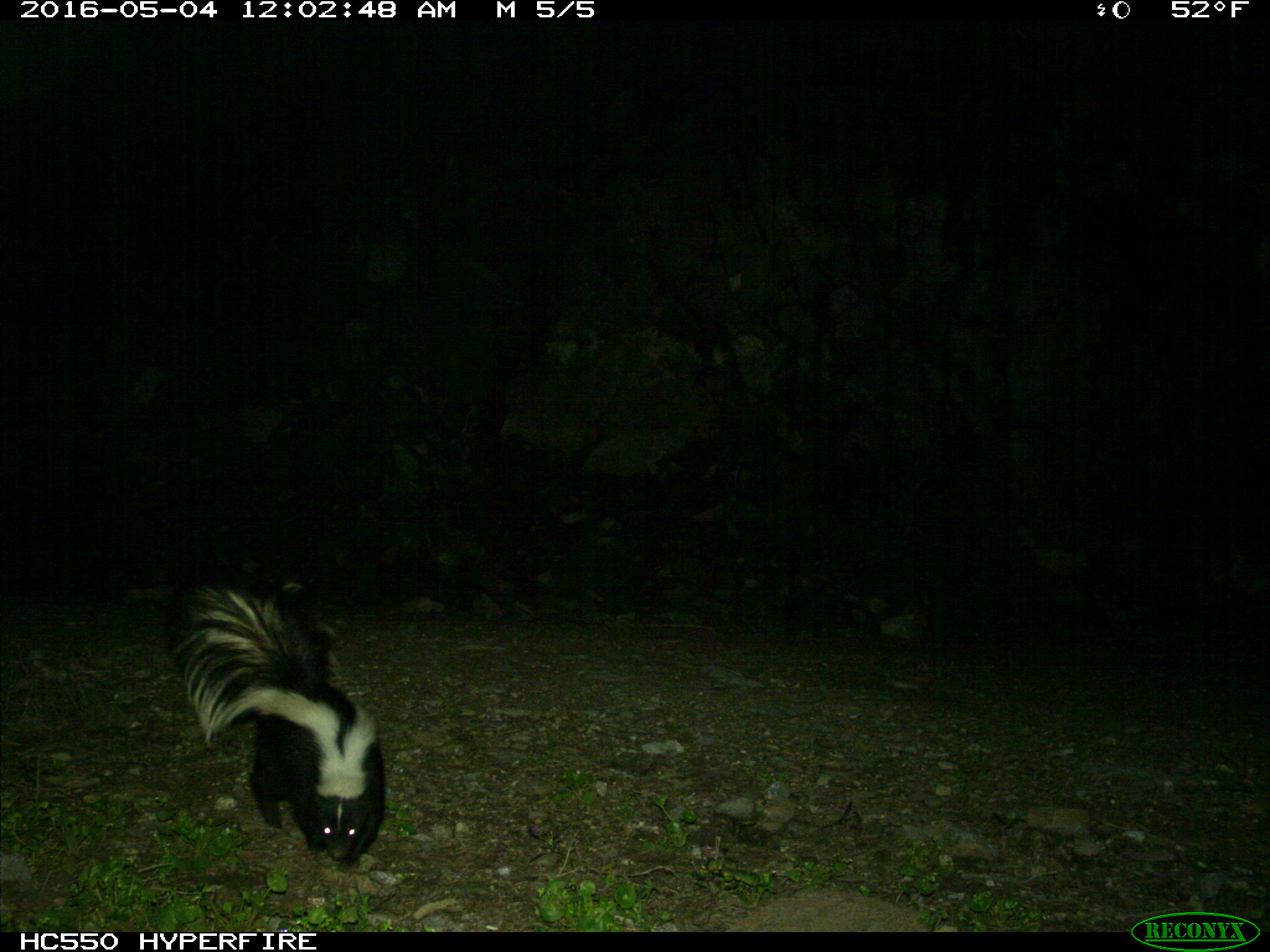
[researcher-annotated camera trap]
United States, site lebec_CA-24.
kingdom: Animalia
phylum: Chordata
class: Mammalia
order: Carnivora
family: Mephitidae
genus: Mephitis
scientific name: Mephitis mephitis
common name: striped skunk